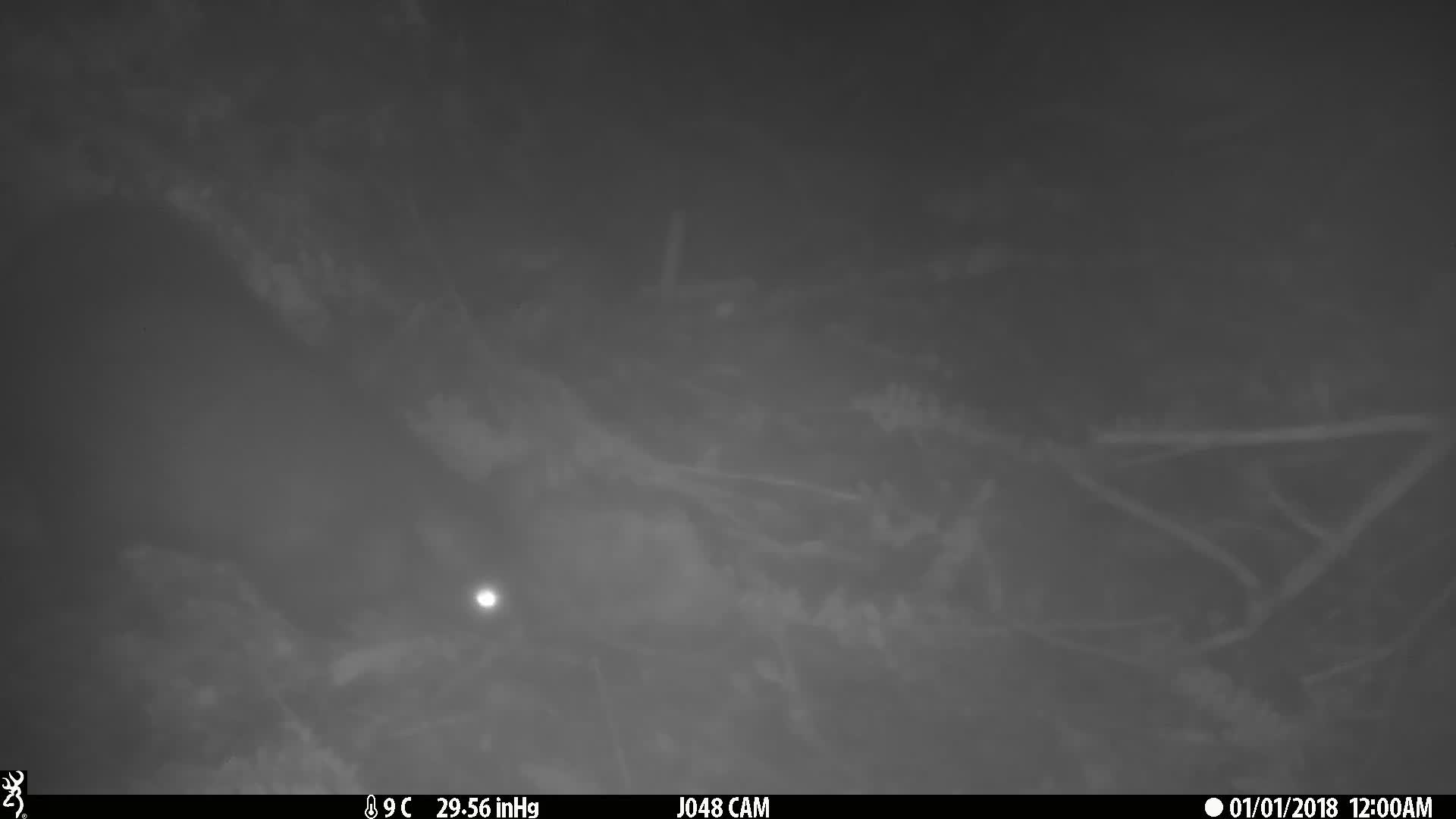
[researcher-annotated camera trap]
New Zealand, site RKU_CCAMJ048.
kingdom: Animalia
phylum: Chordata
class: Mammalia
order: Diprotodontia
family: Phalangeridae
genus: Trichosurus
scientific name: Trichosurus vulpecula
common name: common brushtail possum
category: possum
Possum (common brushtail possum) (Trichosurus vulpecula).